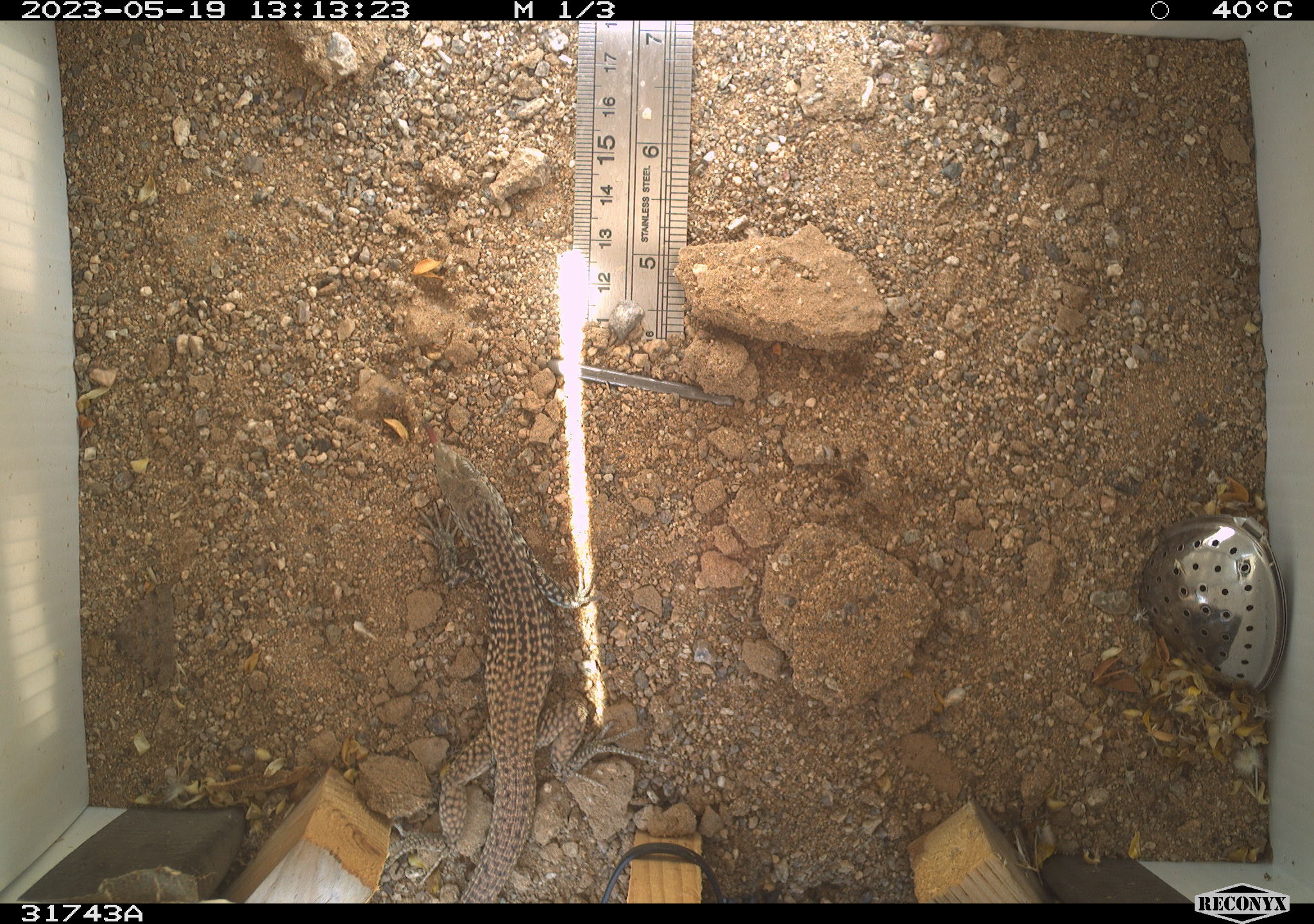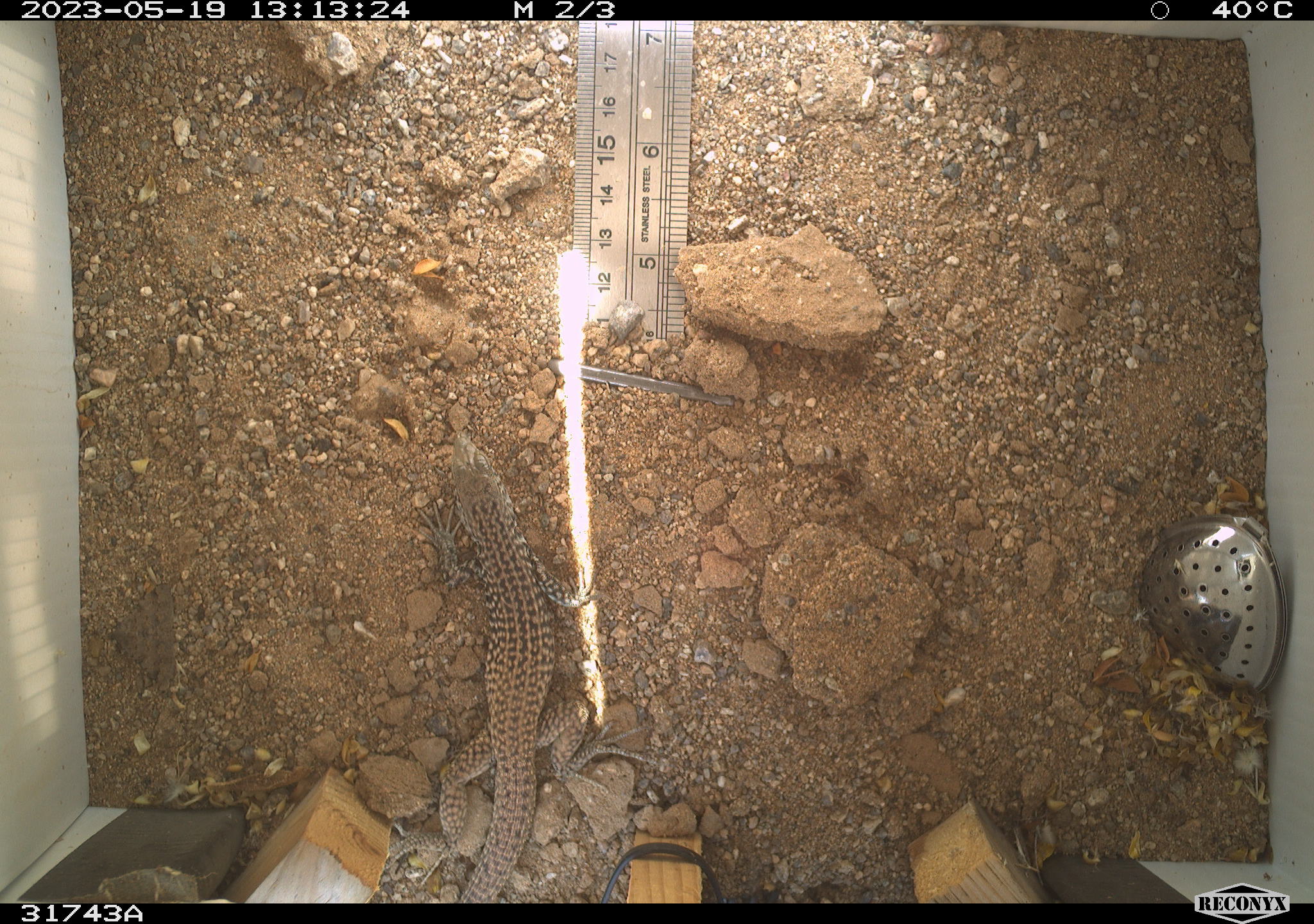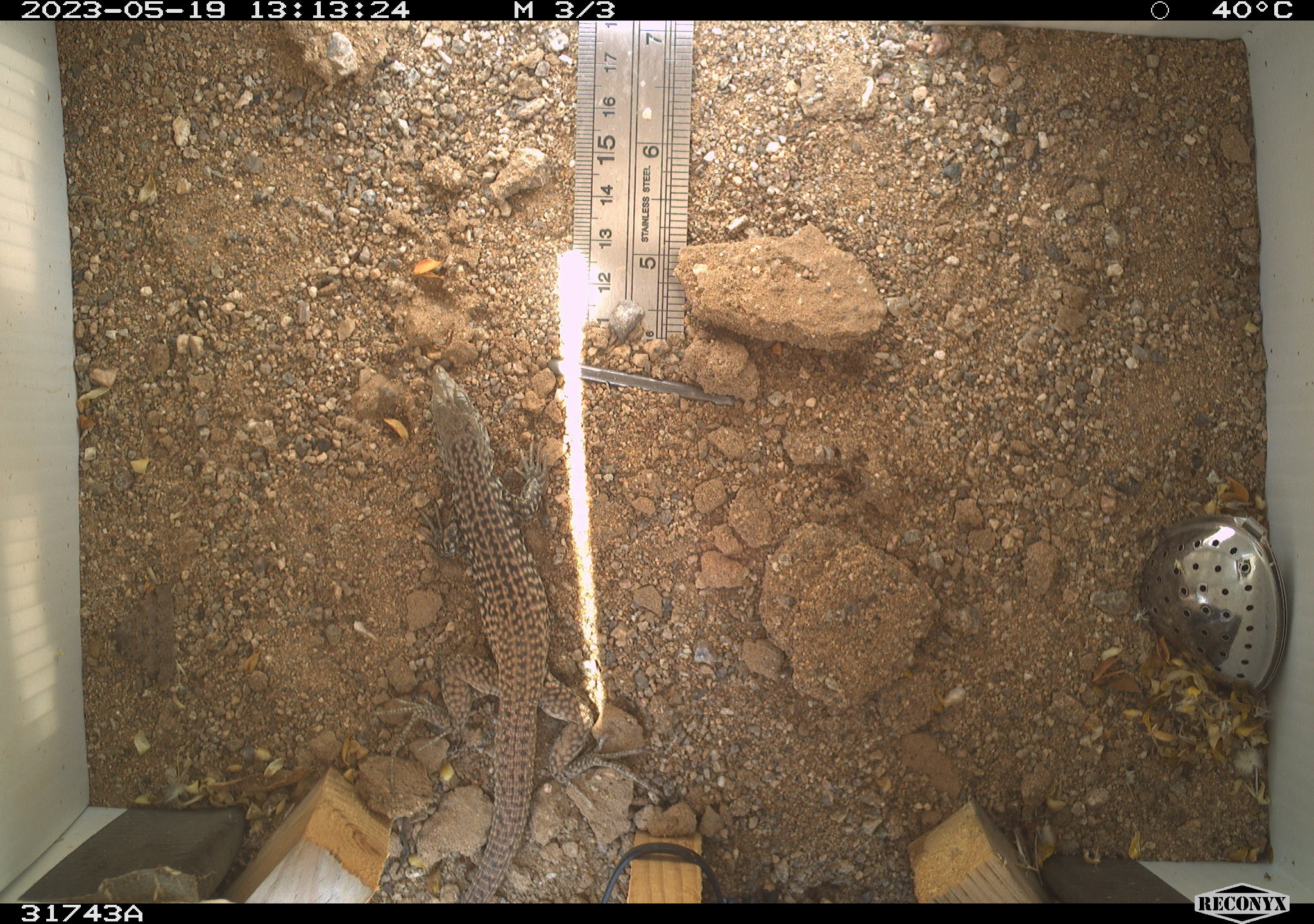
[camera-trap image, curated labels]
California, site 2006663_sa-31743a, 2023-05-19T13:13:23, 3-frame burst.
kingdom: Animalia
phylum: Chordata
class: Reptilia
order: Squamata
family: Teiidae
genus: Aspidoscelis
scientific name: Aspidoscelis tigris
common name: western whiptail